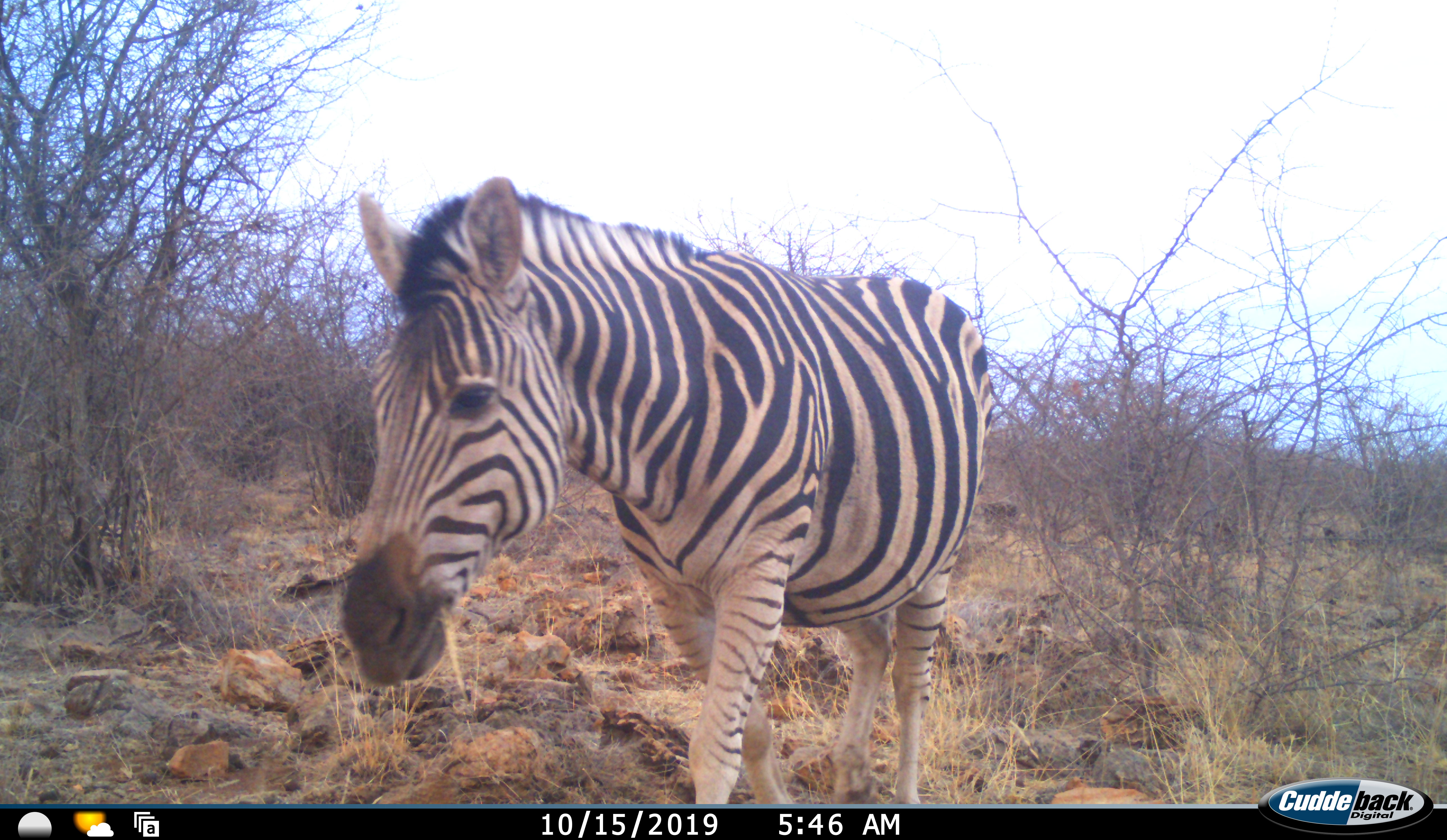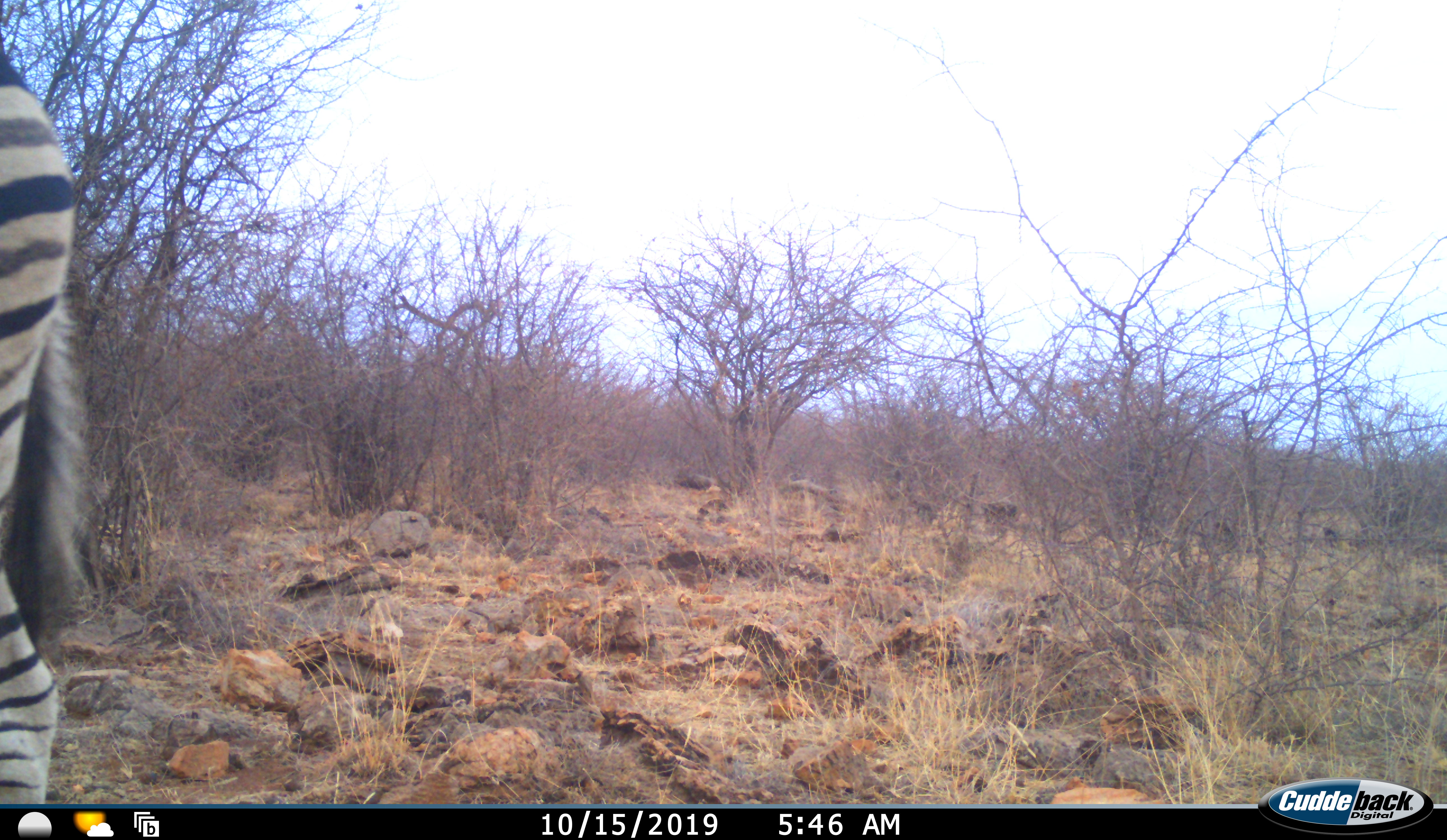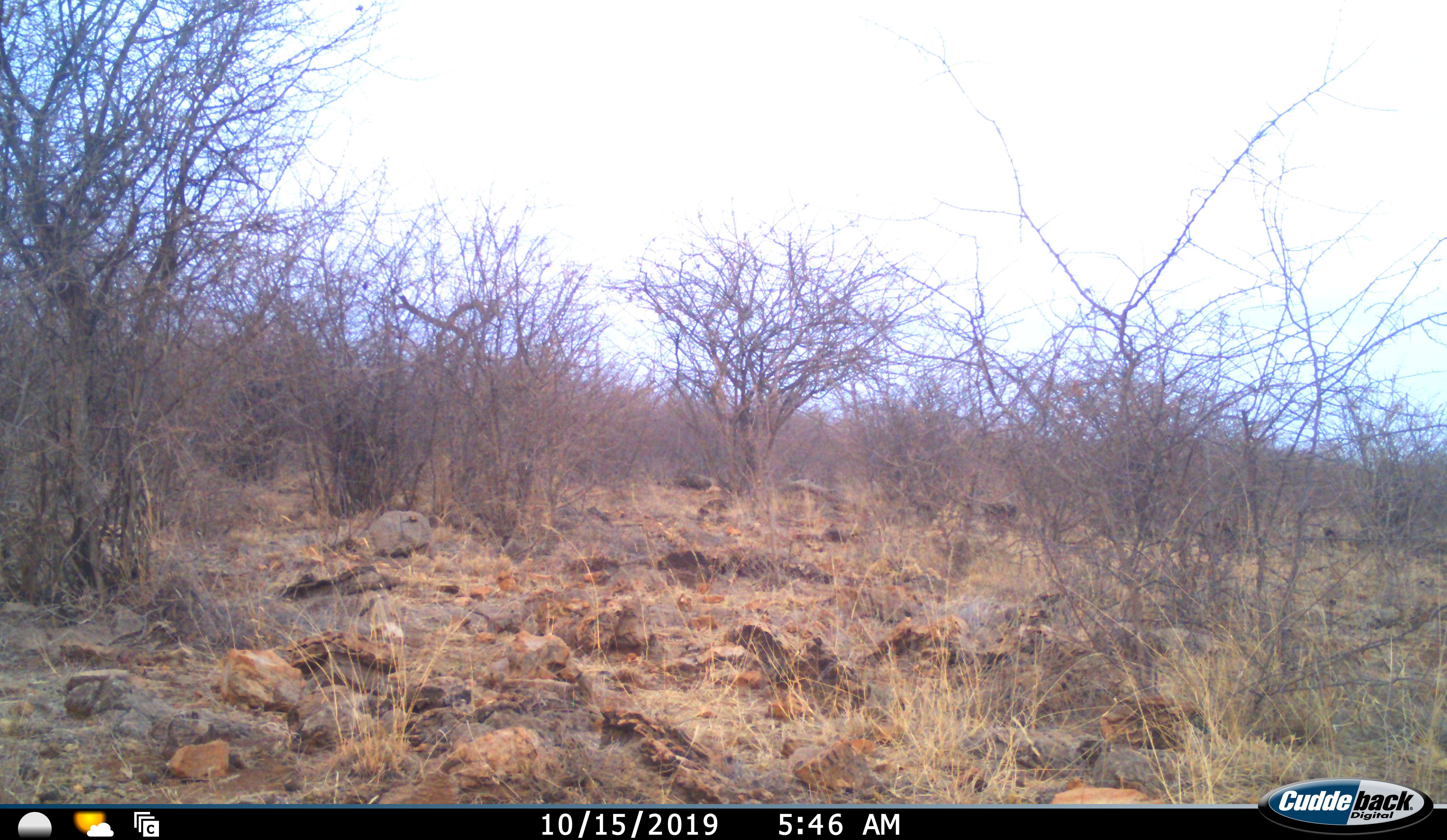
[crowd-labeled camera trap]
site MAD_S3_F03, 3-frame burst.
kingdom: Animalia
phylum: Chordata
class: Mammalia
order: Perissodactyla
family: Equidae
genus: Equus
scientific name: Equus quagga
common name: plains zebra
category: zebraplains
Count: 1.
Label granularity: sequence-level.